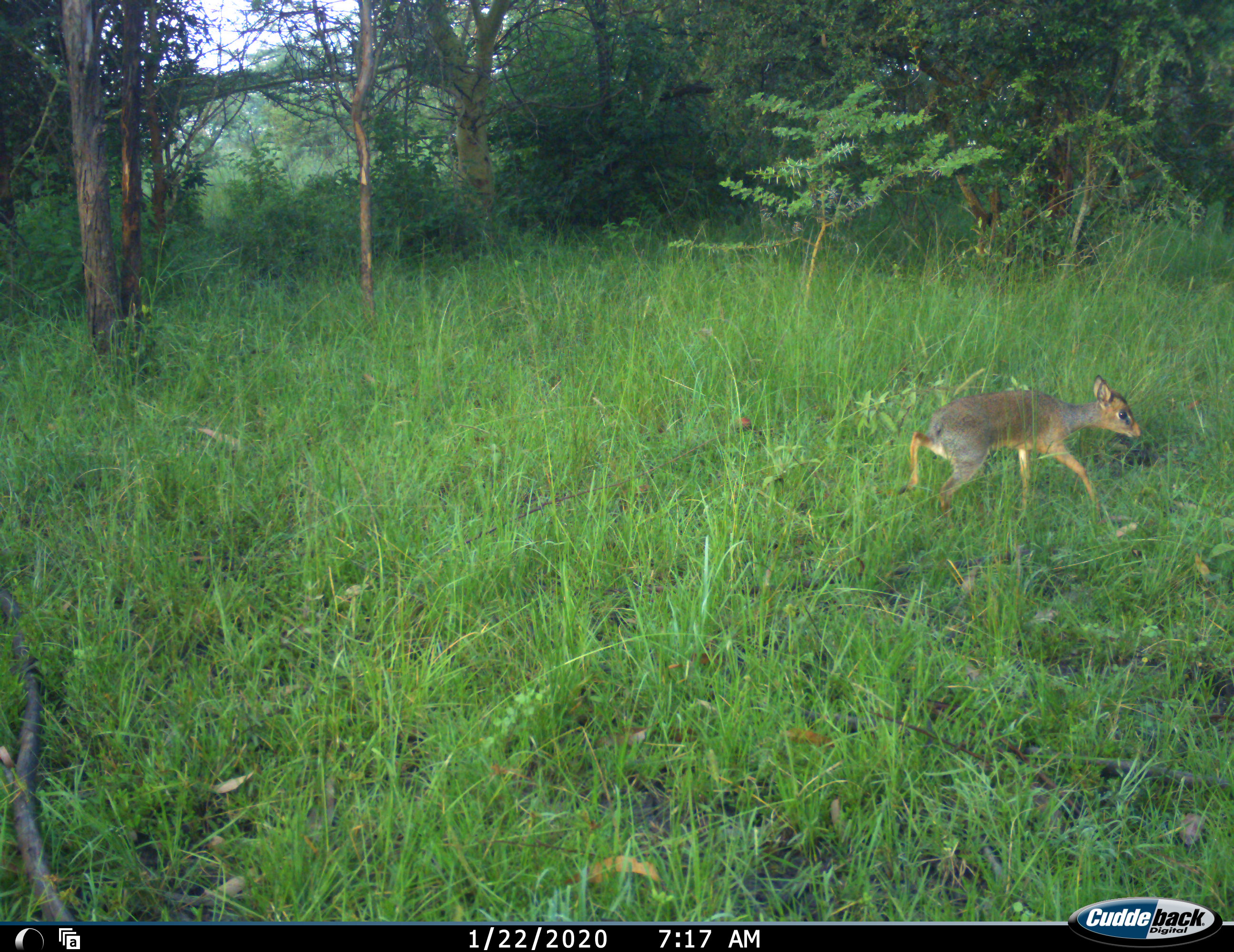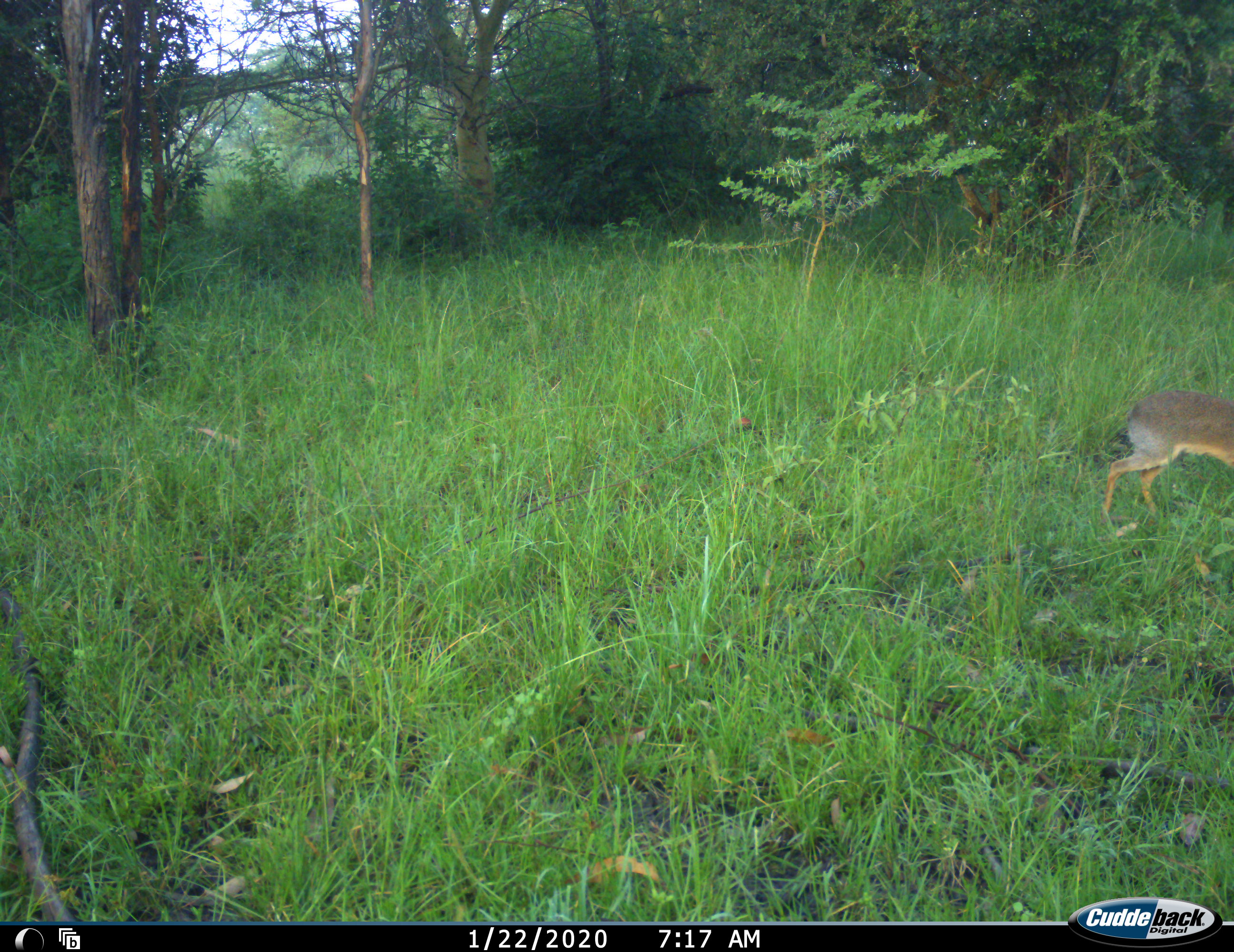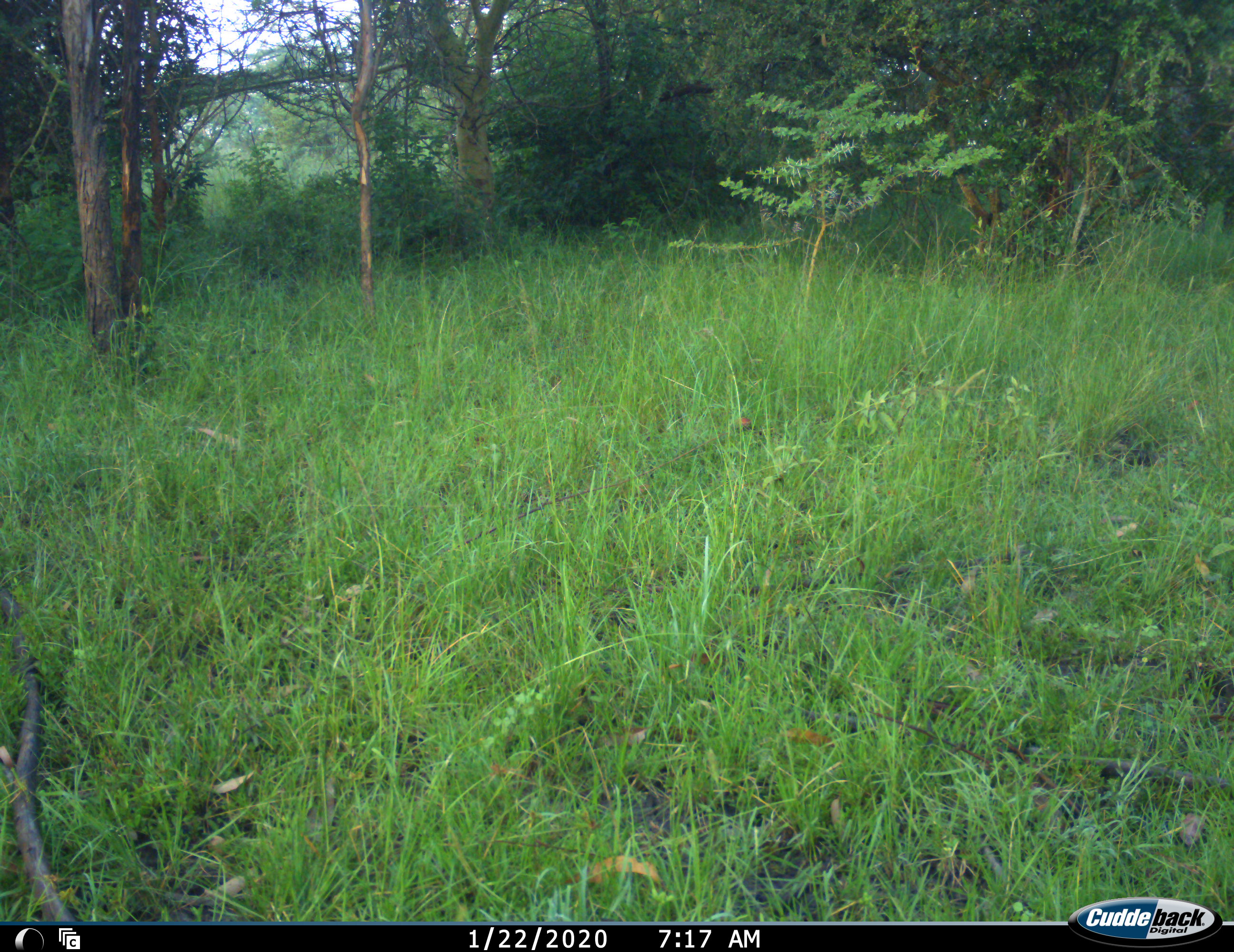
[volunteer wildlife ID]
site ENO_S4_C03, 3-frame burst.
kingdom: Animalia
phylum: Chordata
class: Mammalia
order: Artiodactyla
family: Bovidae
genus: Madoqua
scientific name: Madoqua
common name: dik-dik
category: dikdik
Dikdik (dik-dik) (Madoqua), count 1. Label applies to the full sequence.